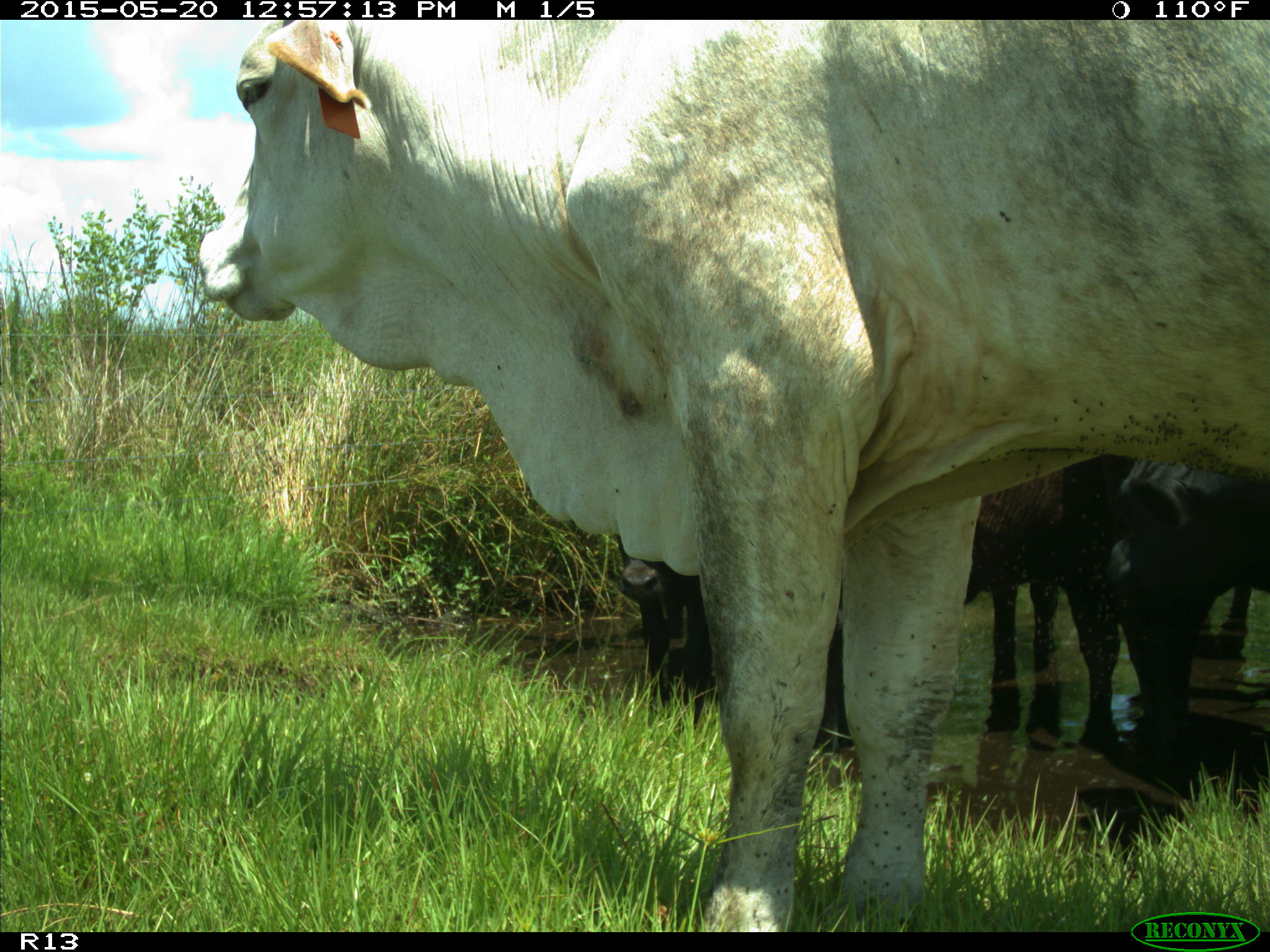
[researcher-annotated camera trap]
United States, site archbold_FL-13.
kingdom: Animalia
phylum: Chordata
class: Mammalia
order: Artiodactyla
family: Bovidae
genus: Bos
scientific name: Bos taurus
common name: domestic cow